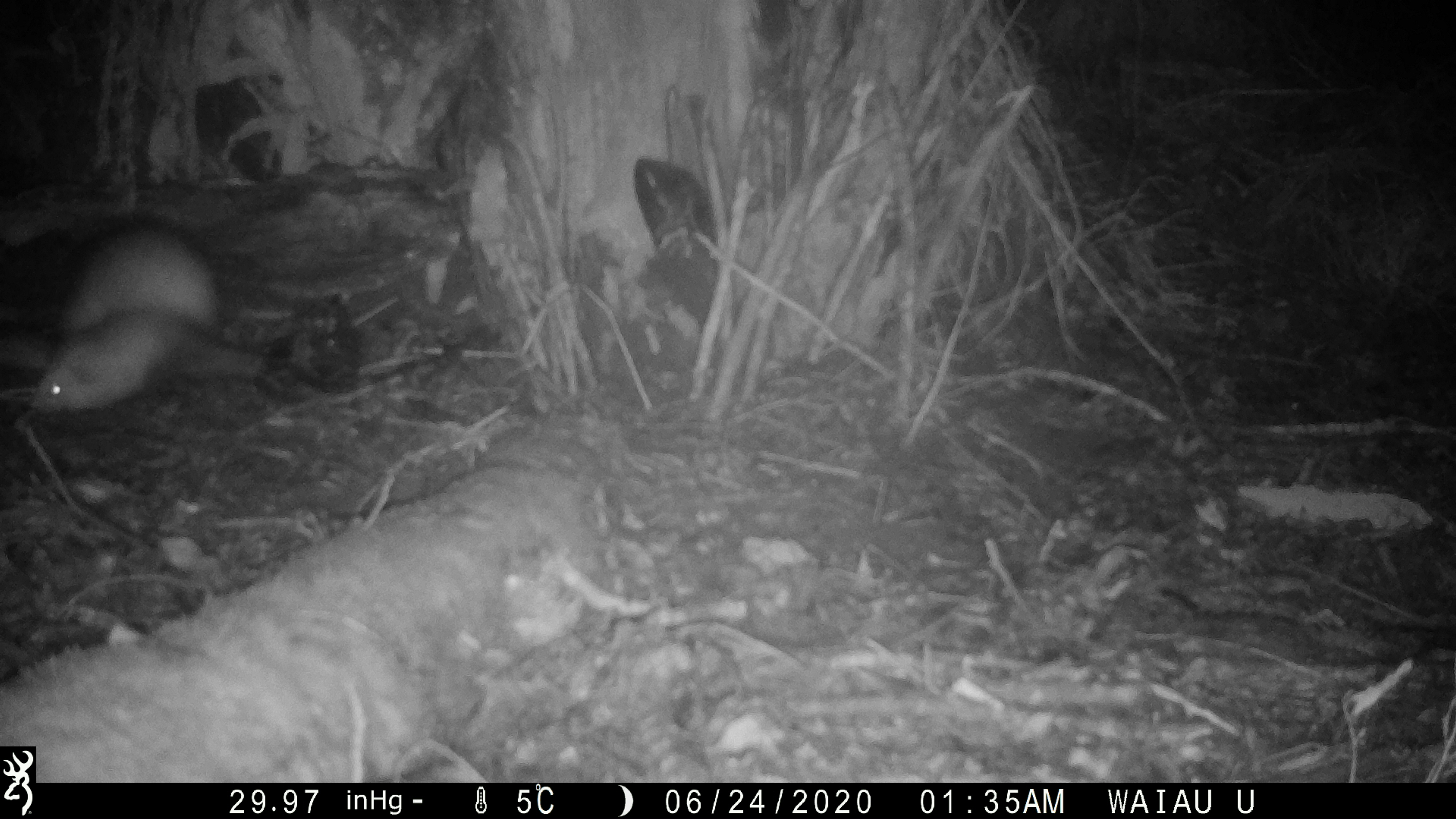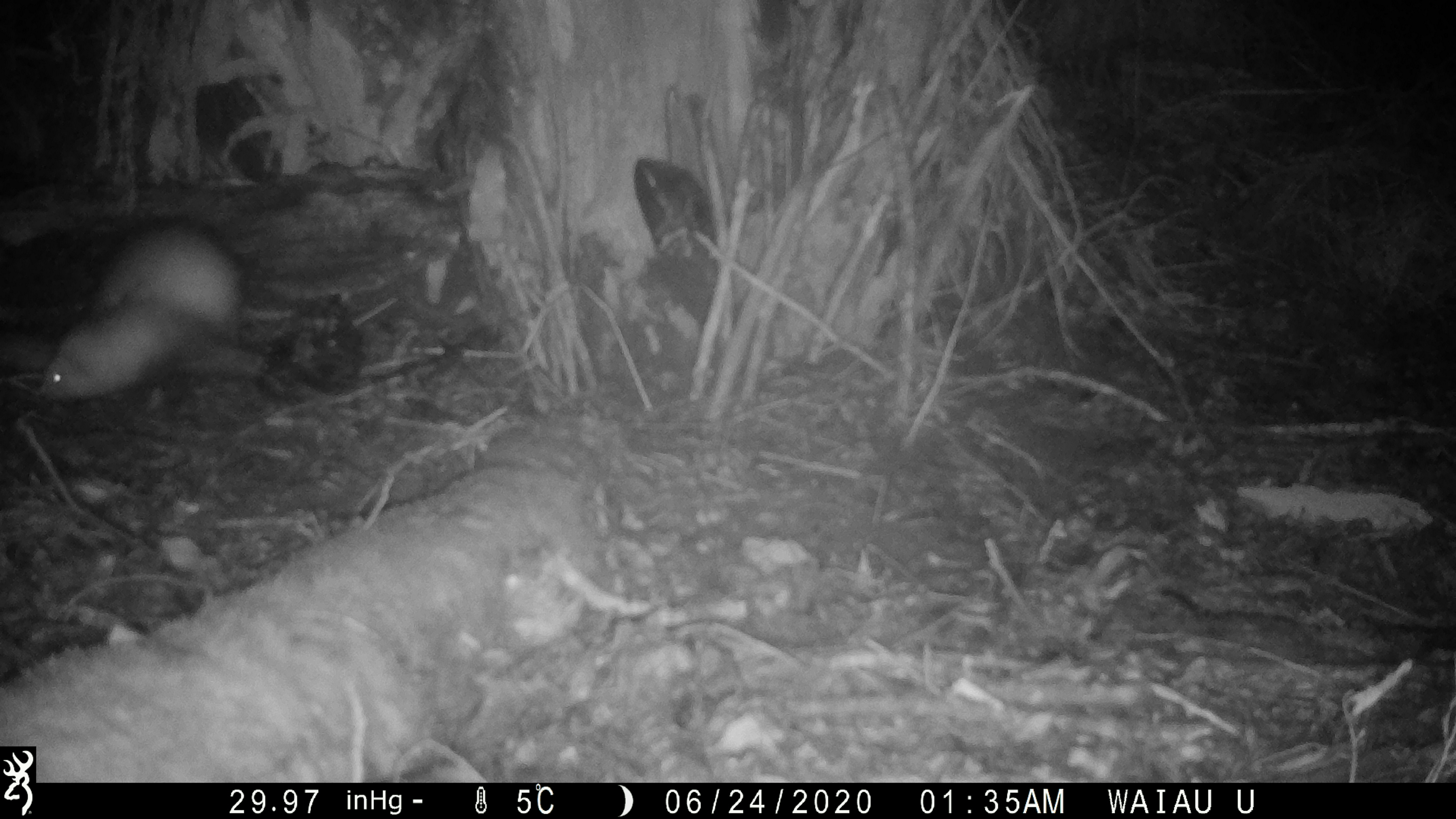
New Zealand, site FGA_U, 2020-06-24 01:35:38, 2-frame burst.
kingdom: Animalia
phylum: Chordata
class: Mammalia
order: Carnivora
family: Mustelidae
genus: Mustela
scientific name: Mustela furo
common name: ferret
Ferret (Mustela furo).